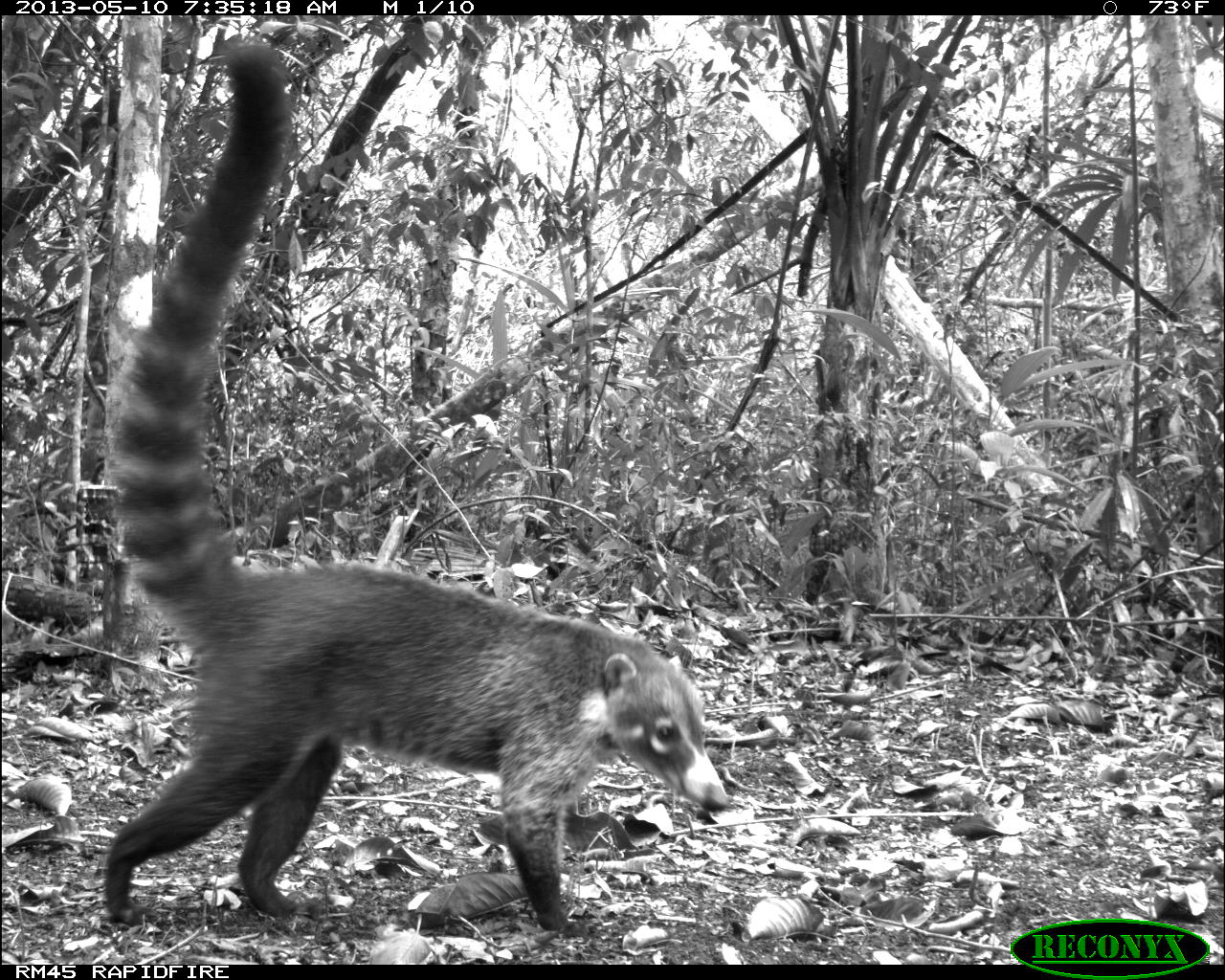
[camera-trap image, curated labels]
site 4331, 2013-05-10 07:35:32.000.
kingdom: Animalia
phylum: Chordata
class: Mammalia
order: Carnivora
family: Procyonidae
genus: Nasua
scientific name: Nasua narica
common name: white-nosed coati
Nasua narica (white-nosed coati), count 1.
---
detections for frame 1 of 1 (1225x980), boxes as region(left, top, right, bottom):
nasua narica: region(99, 34, 731, 937)